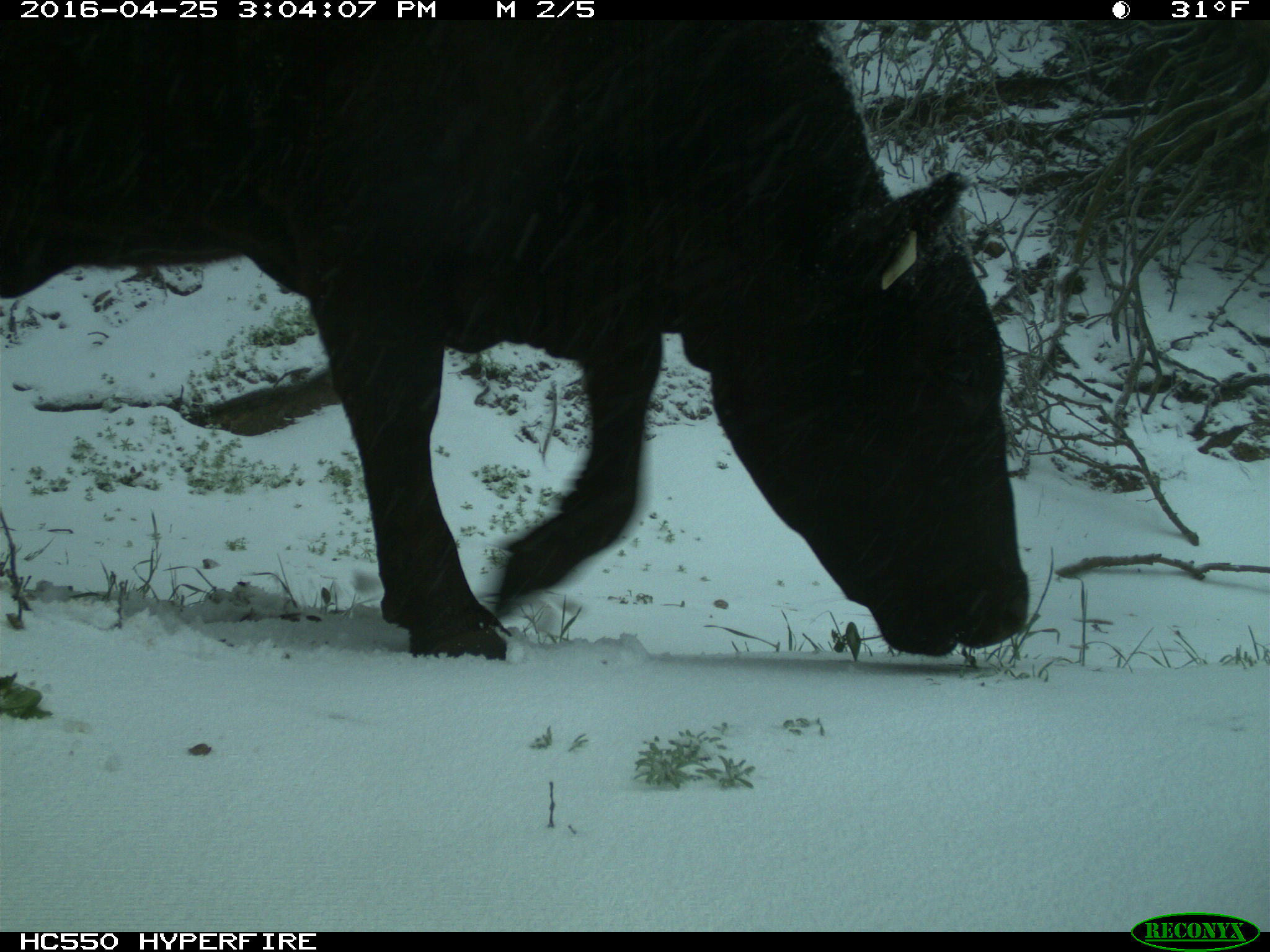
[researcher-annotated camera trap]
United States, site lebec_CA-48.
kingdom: Animalia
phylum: Chordata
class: Mammalia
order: Artiodactyla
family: Bovidae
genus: Bos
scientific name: Bos taurus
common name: domestic cow